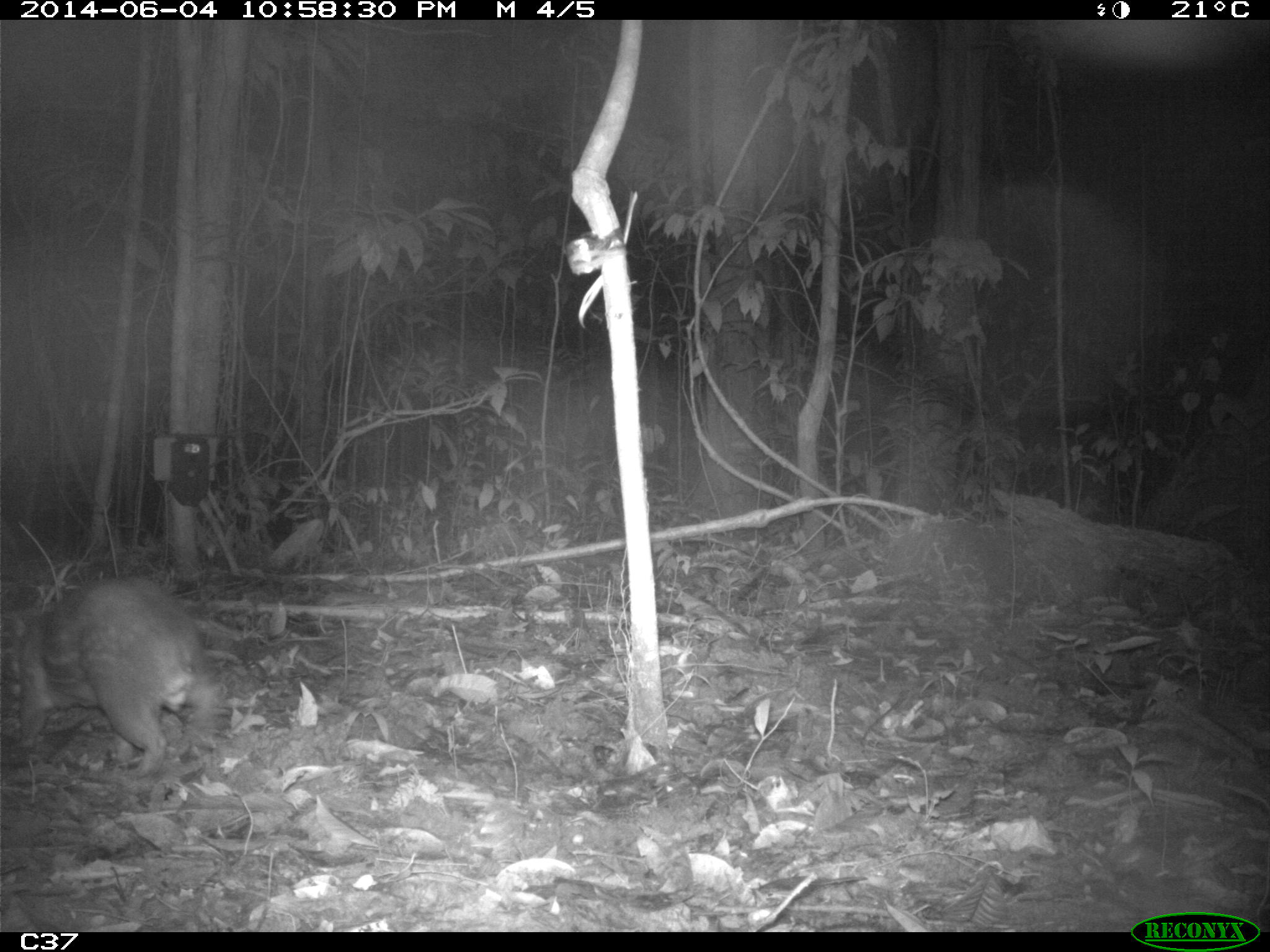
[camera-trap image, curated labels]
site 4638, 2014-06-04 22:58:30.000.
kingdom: Animalia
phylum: Chordata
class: Mammalia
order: Rodentia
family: Cuniculidae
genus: Cuniculus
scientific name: Cuniculus paca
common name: spotted paca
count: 1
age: adult